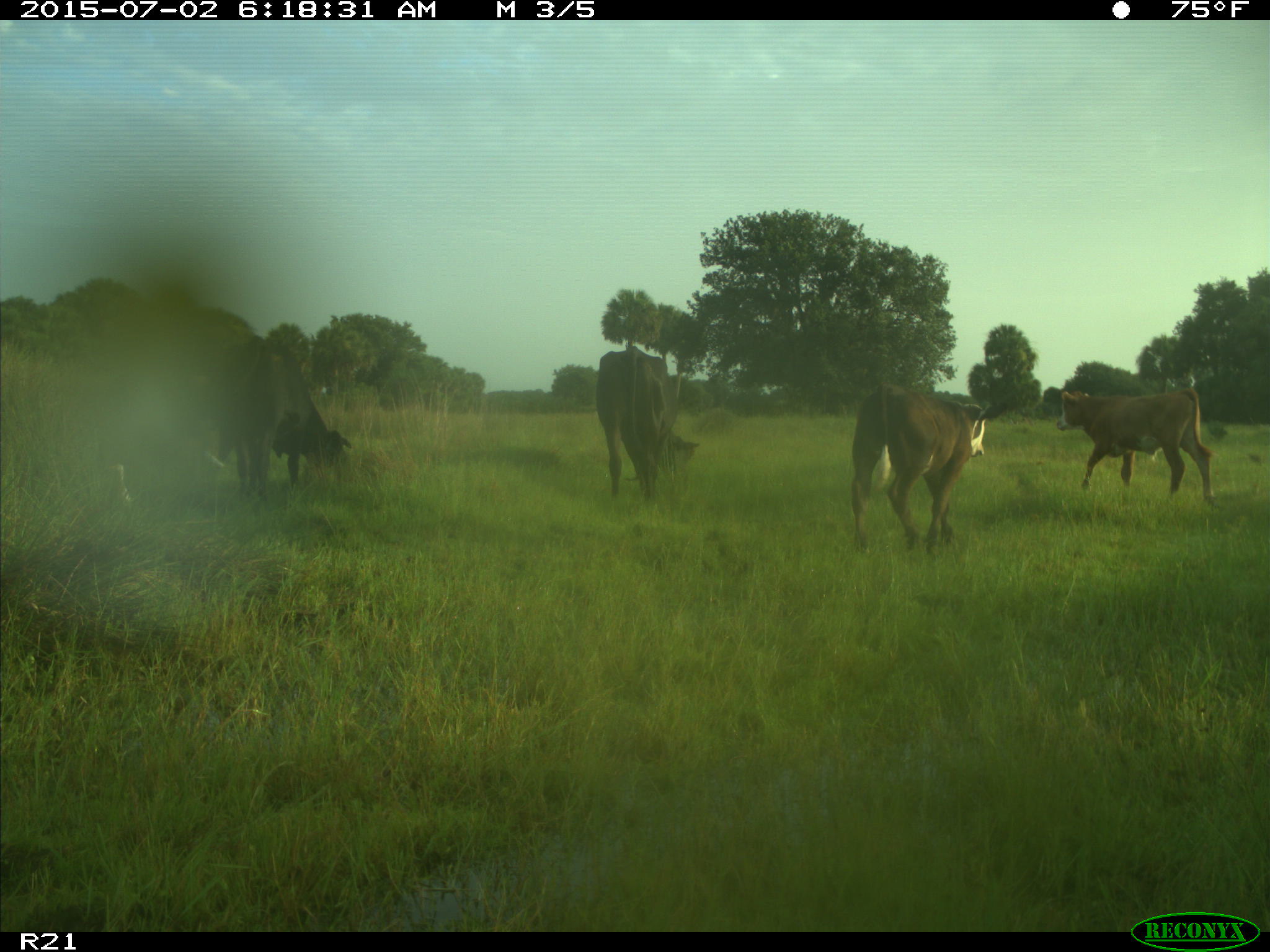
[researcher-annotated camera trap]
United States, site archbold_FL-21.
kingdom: Animalia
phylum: Chordata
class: Mammalia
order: Artiodactyla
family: Bovidae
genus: Bos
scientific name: Bos taurus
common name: domestic cow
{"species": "Bos taurus (domestic cow)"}